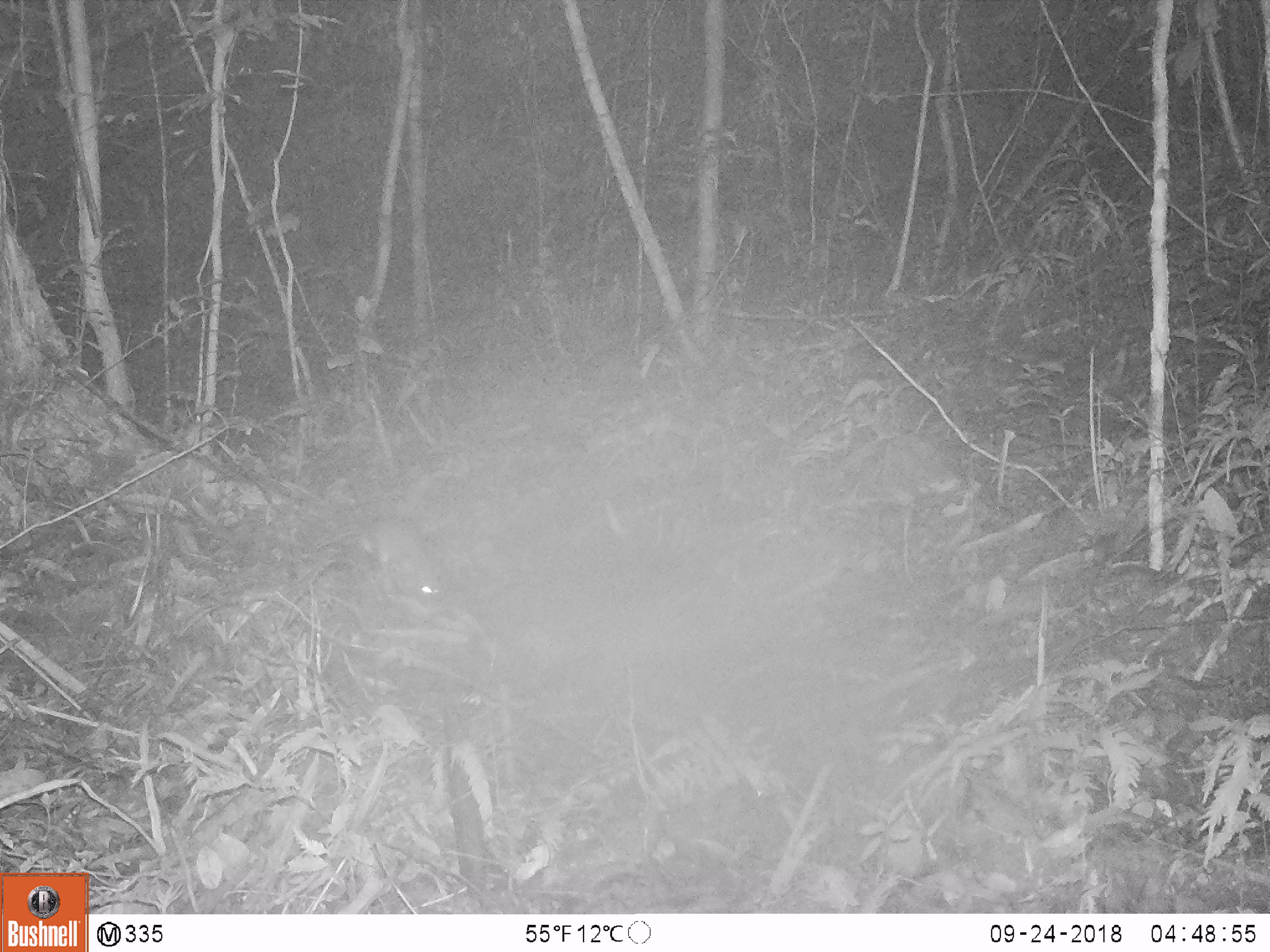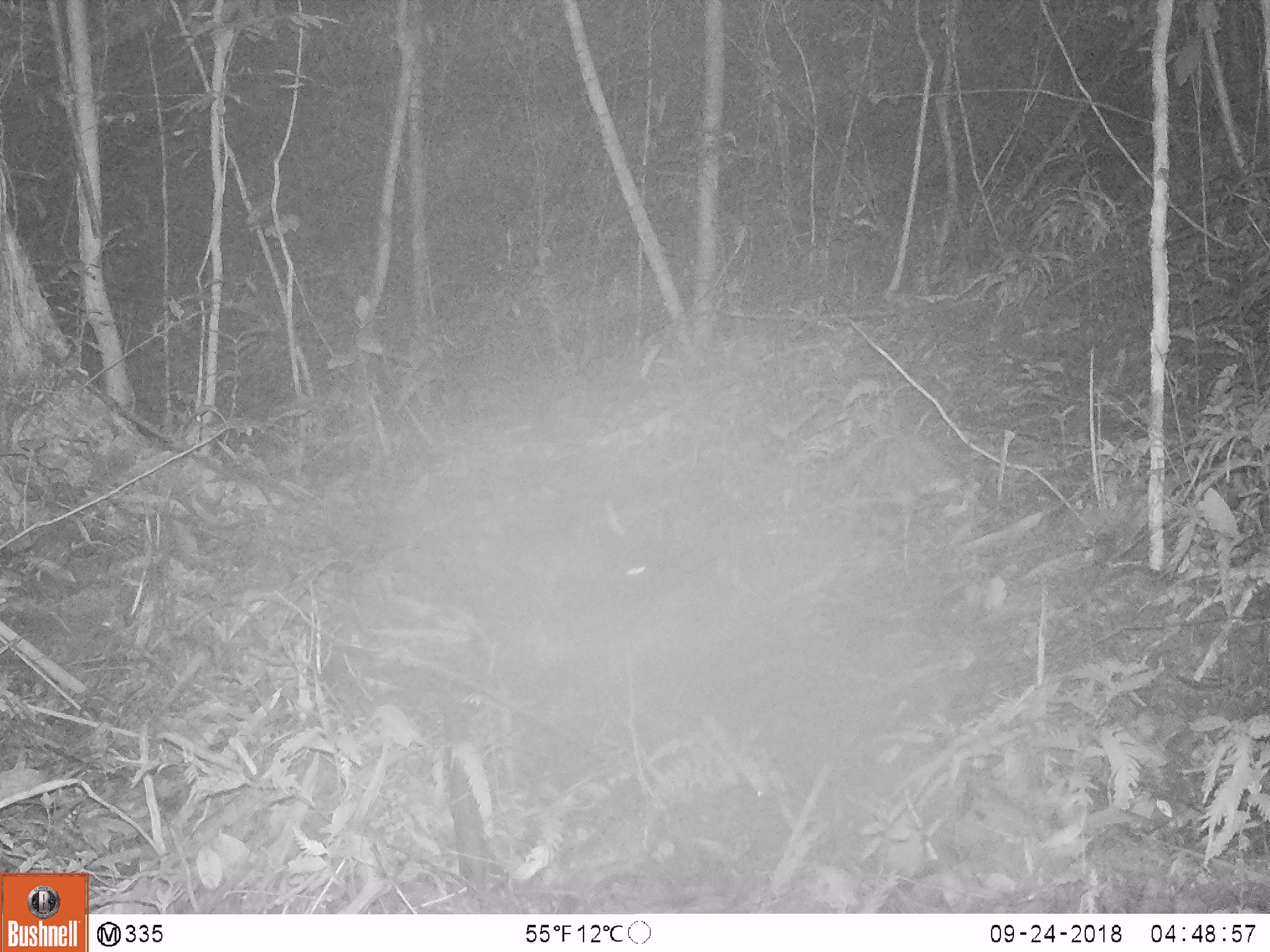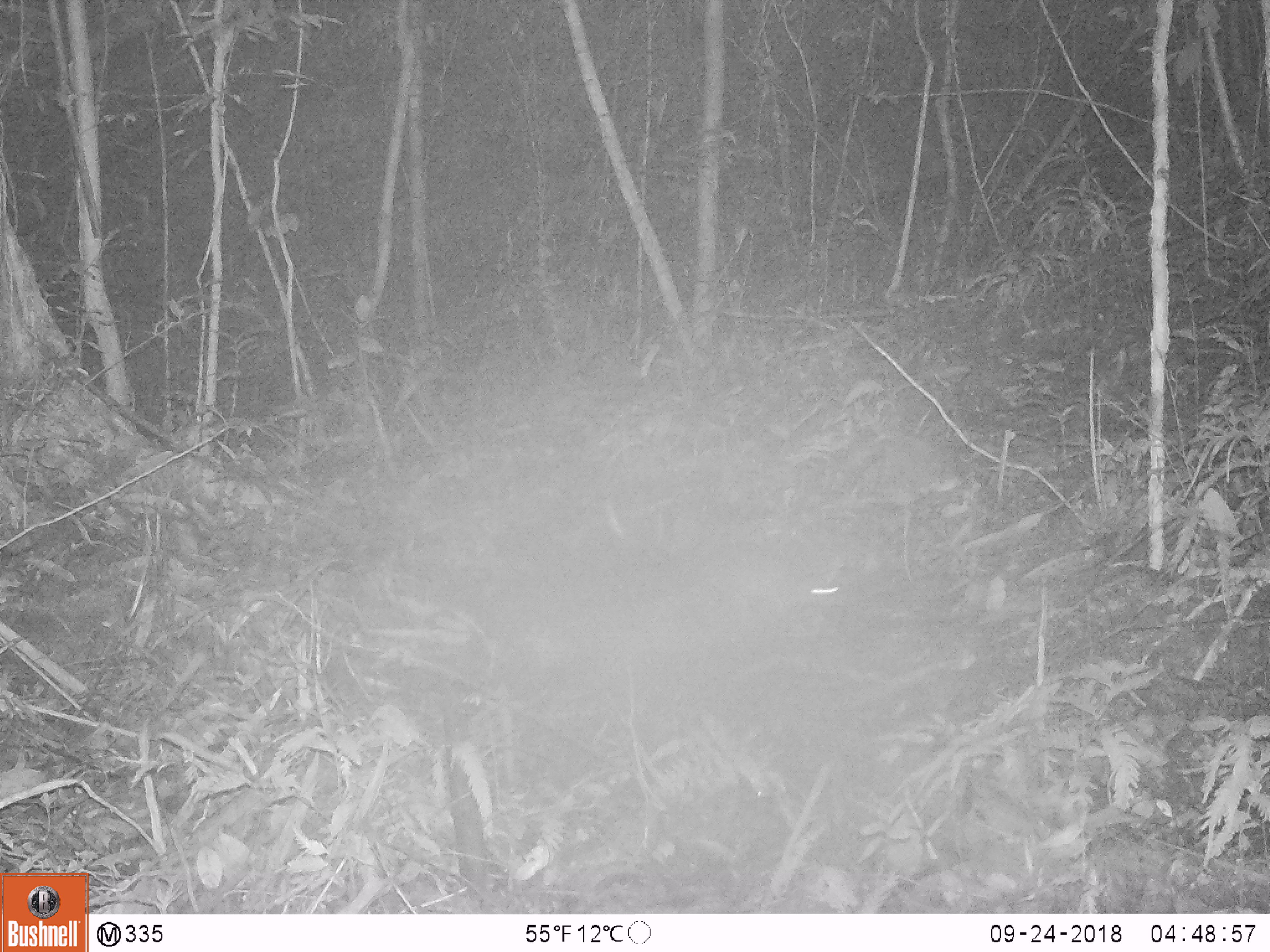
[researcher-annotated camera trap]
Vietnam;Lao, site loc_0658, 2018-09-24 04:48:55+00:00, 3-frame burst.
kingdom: Animalia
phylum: Chordata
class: Mammalia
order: Rodentia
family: Muridae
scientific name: Muridae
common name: old-world mice and rats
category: unidentified murid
Unidentified murid (old-world mice and rats) (Muridae). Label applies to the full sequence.